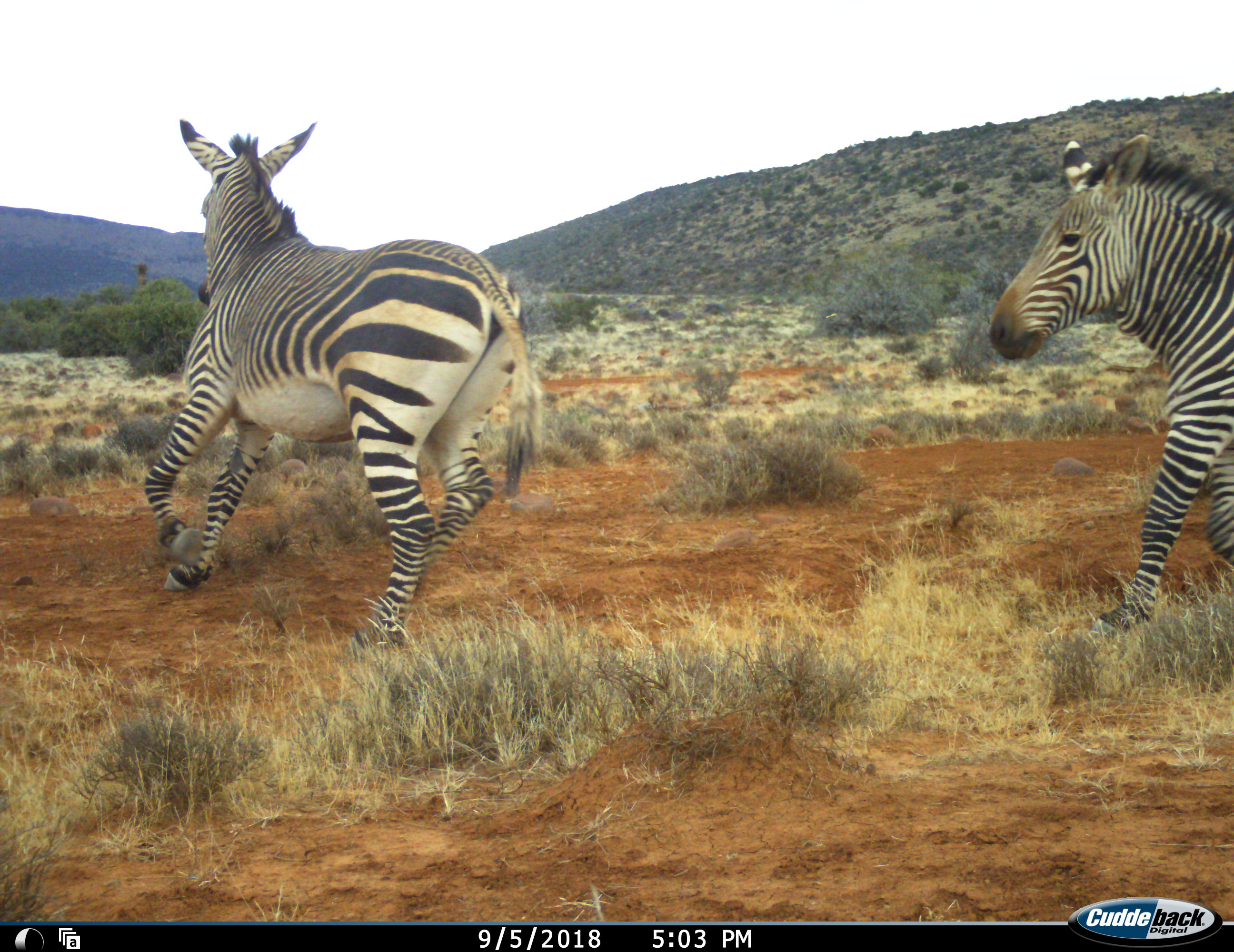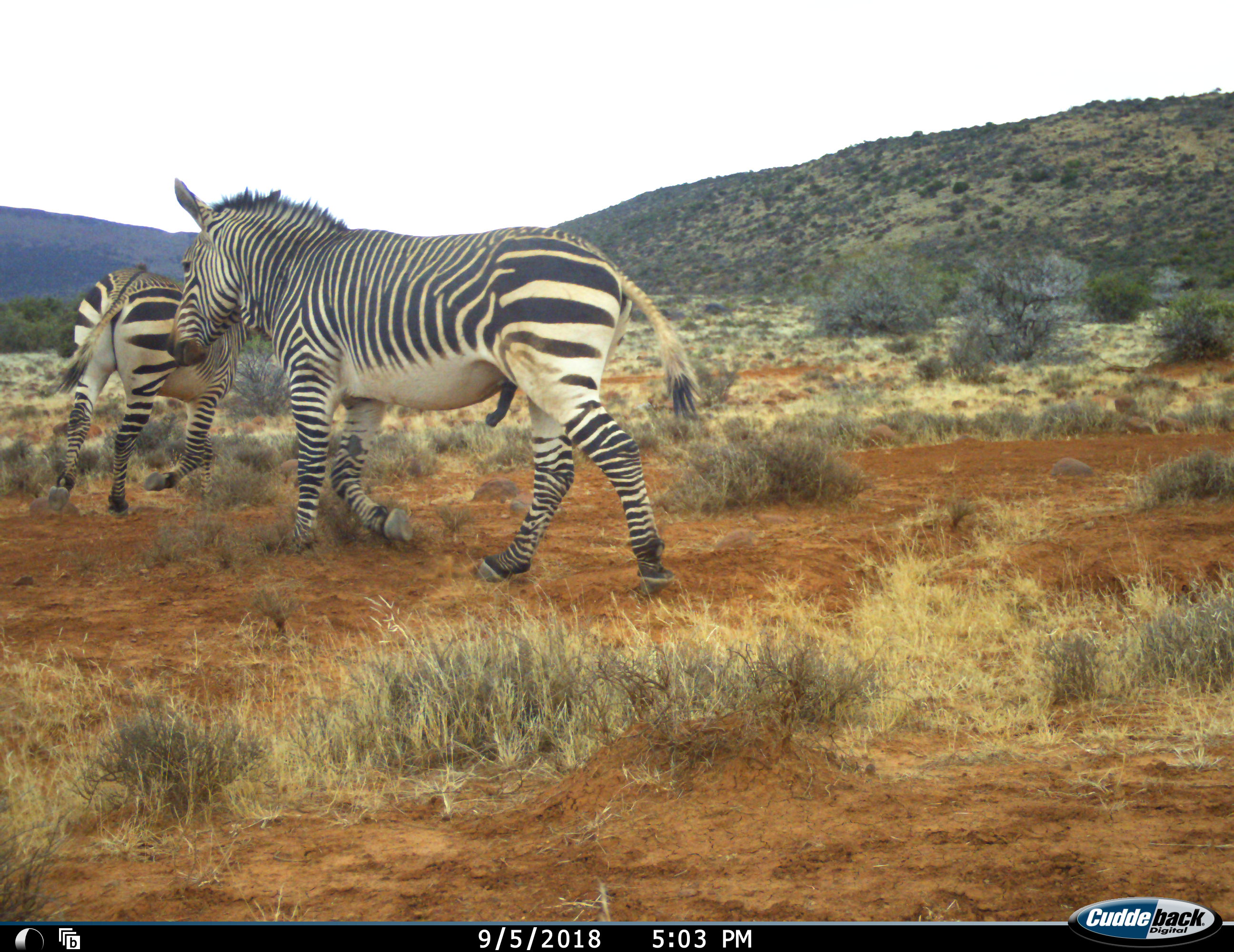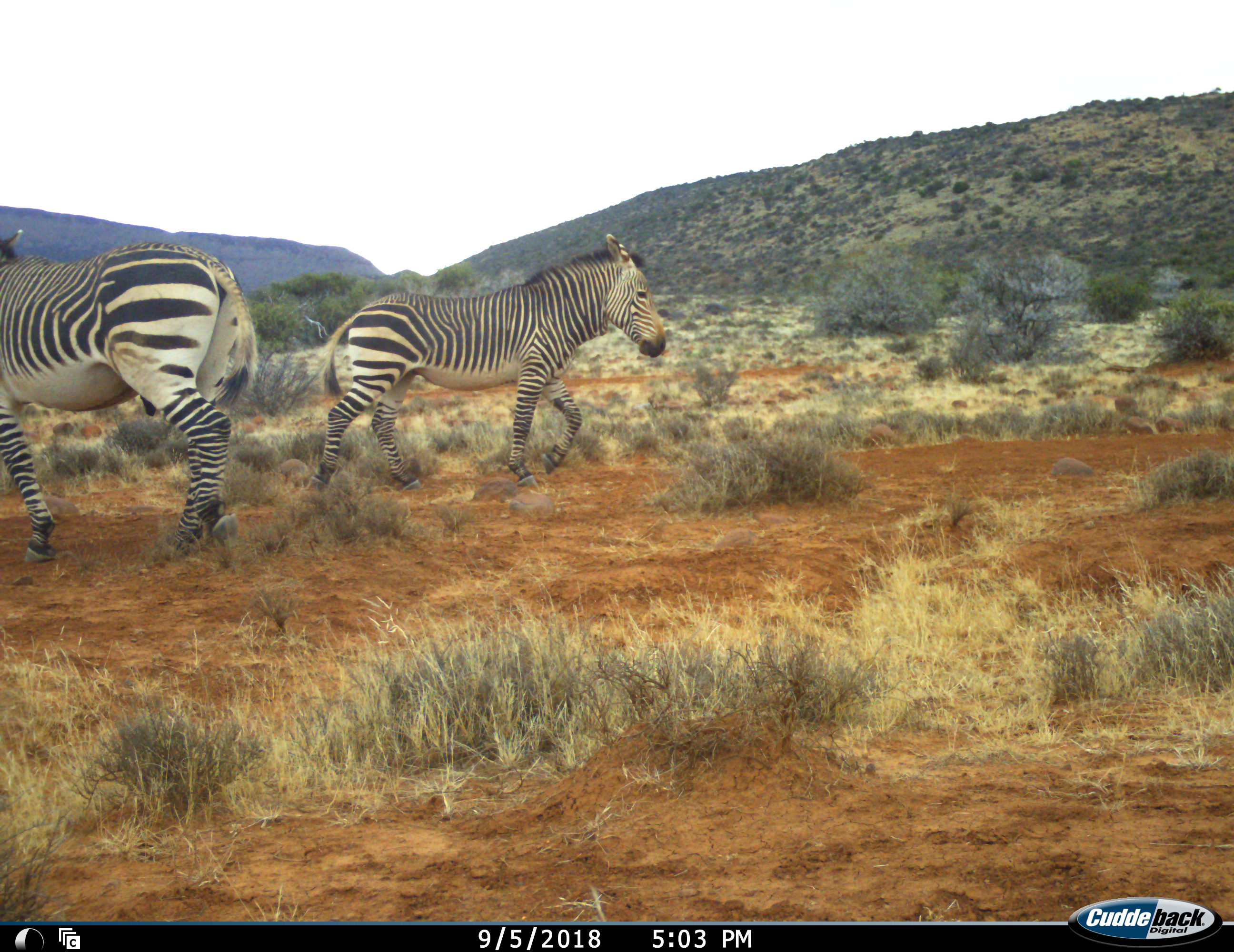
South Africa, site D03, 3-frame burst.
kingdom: Animalia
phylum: Chordata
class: Mammalia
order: Perissodactyla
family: Equidae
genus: Equus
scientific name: Equus zebra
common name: mountain zebra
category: zebramountain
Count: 2.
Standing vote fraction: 0%.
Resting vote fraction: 0%.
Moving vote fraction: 90%.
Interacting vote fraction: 20%.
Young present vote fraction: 0%.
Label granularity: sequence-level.